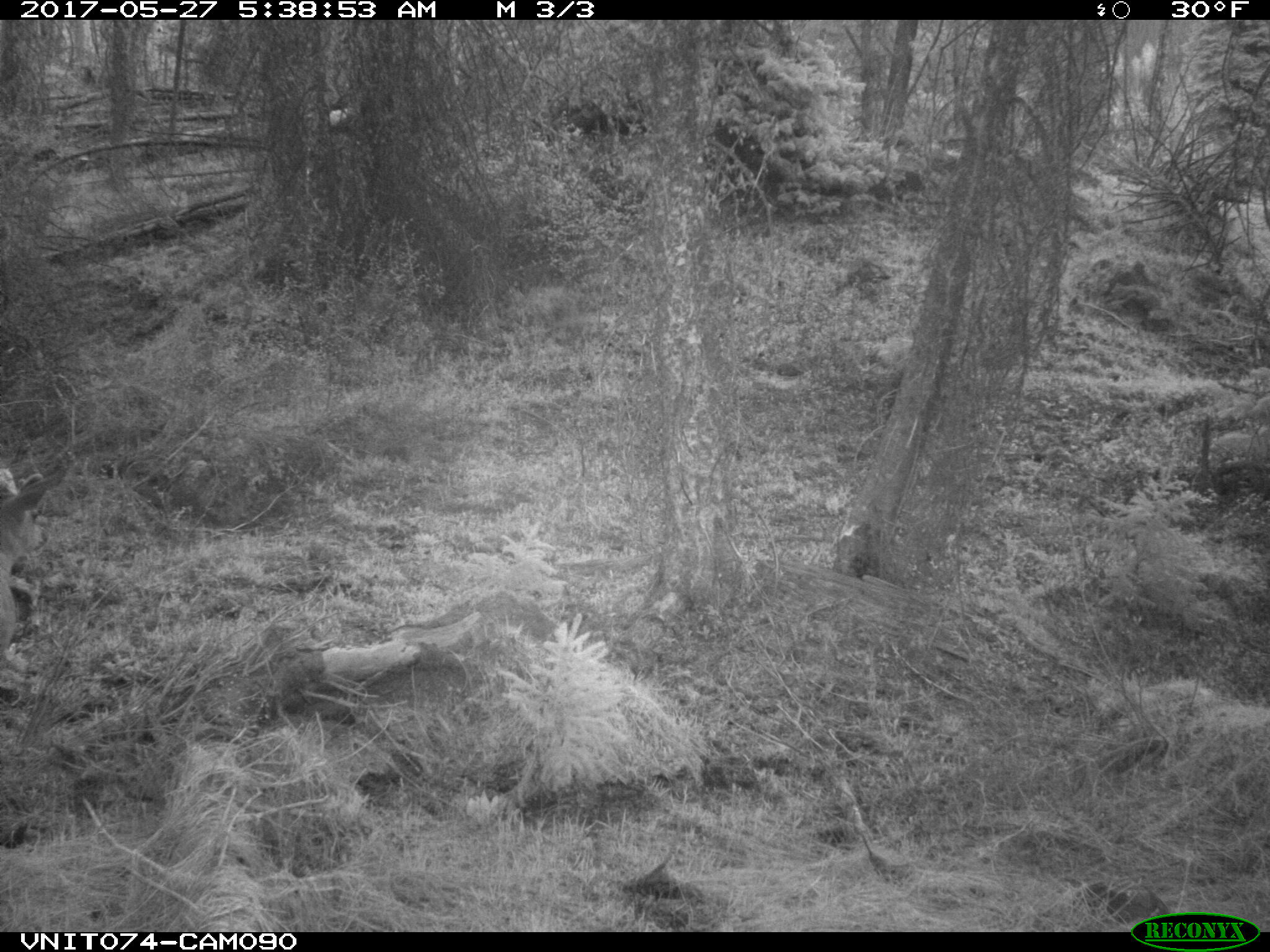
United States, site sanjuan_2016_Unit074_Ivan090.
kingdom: Animalia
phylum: Chordata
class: Mammalia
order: Artiodactyla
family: Cervidae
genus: Odocoileus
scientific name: Odocoileus hemionus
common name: mule deer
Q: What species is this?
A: Odocoileus hemionus (mule deer).